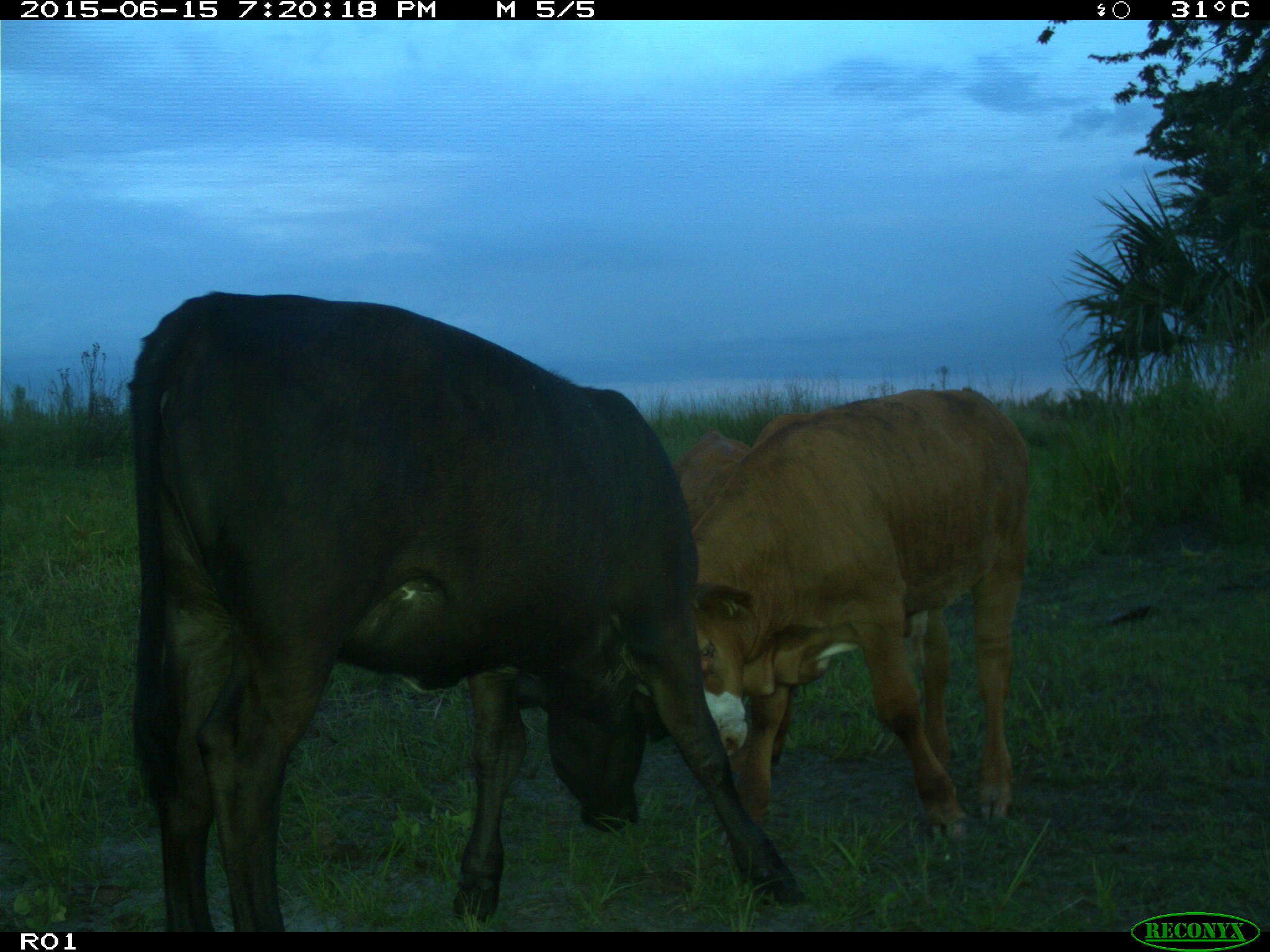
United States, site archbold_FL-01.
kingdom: Animalia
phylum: Chordata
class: Mammalia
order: Artiodactyla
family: Bovidae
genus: Bos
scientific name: Bos taurus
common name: domestic cow